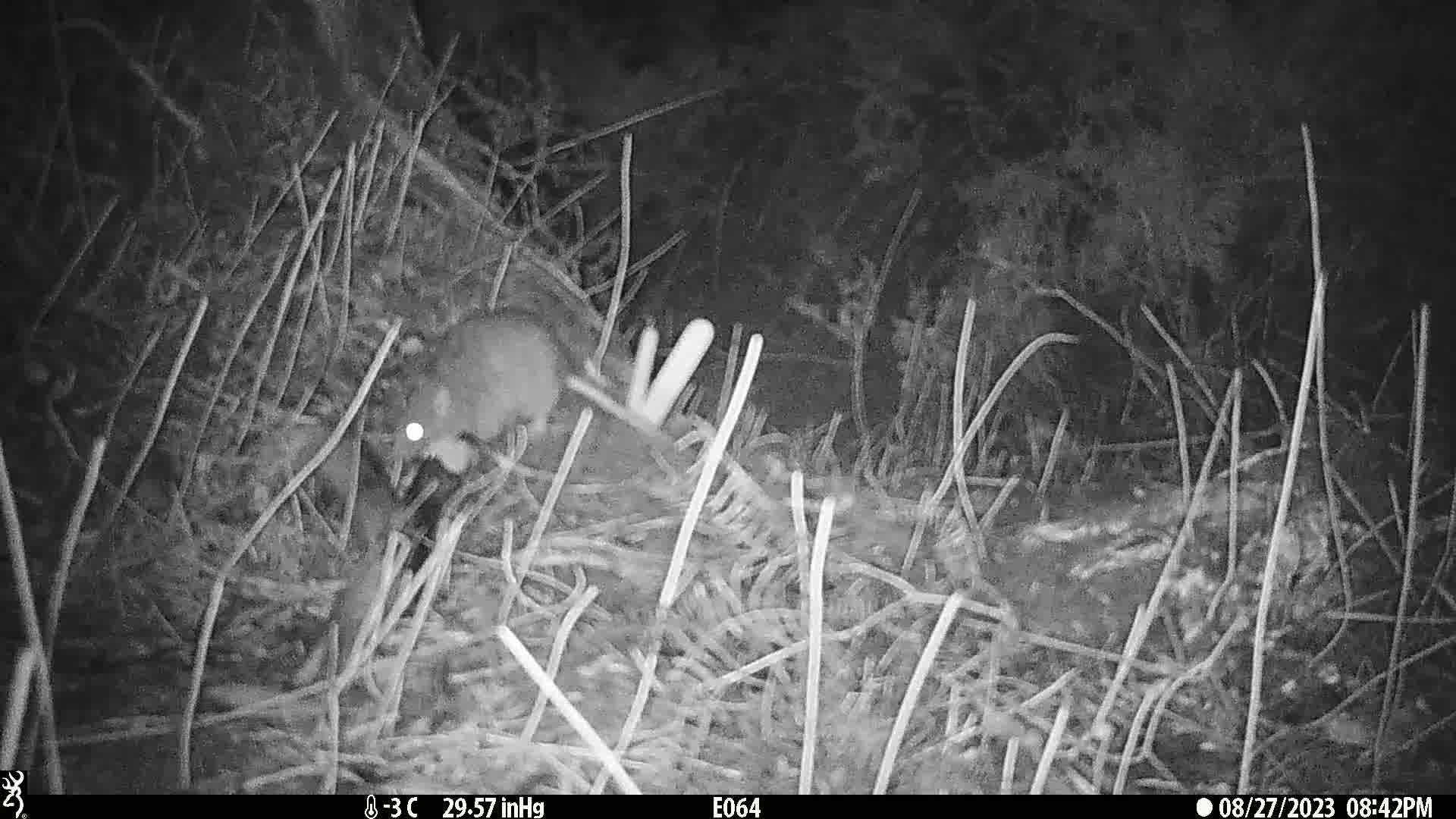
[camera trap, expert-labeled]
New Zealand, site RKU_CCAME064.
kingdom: Animalia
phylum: Chordata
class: Mammalia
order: Rodentia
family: Muridae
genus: Rattus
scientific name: Rattus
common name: rat